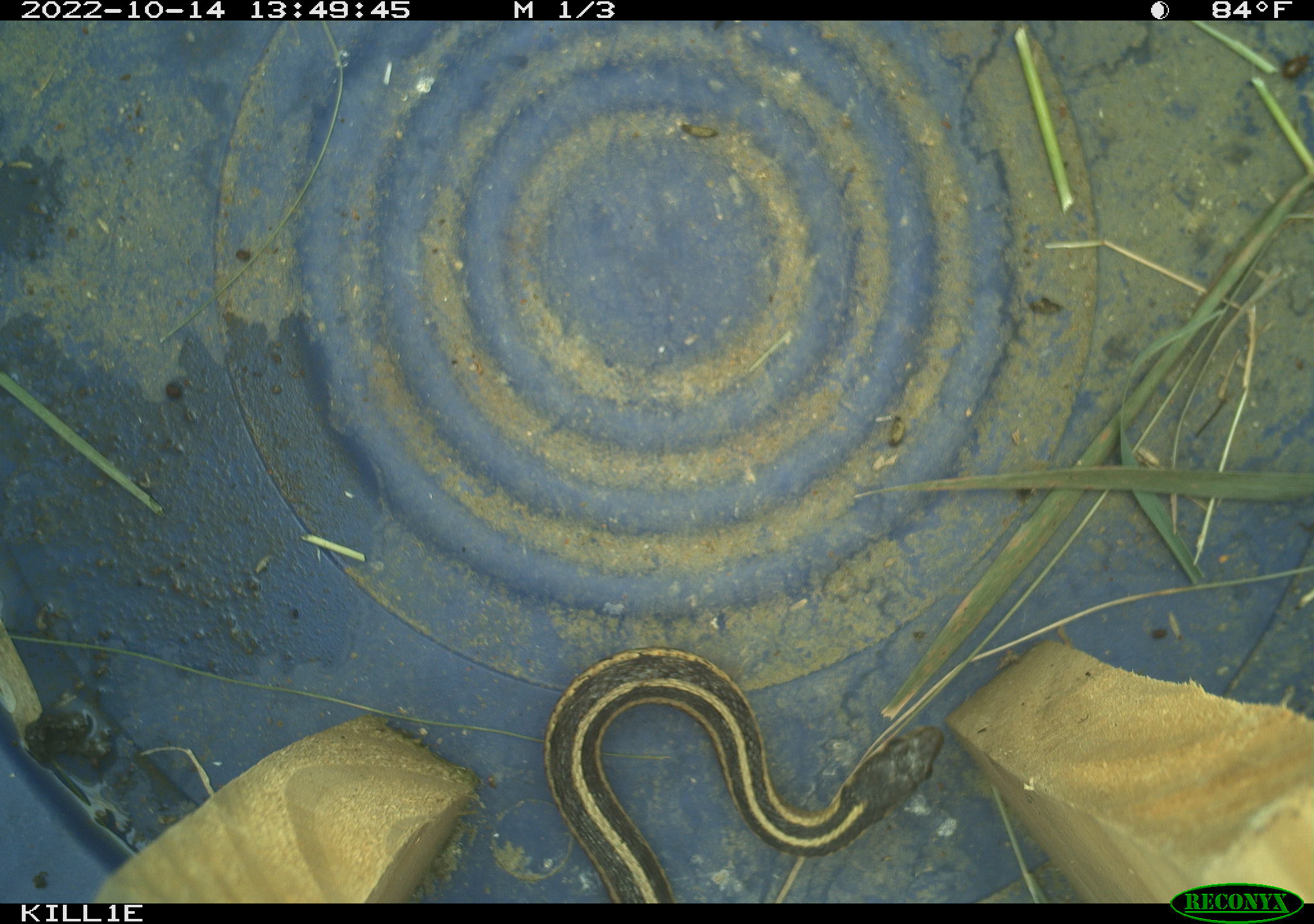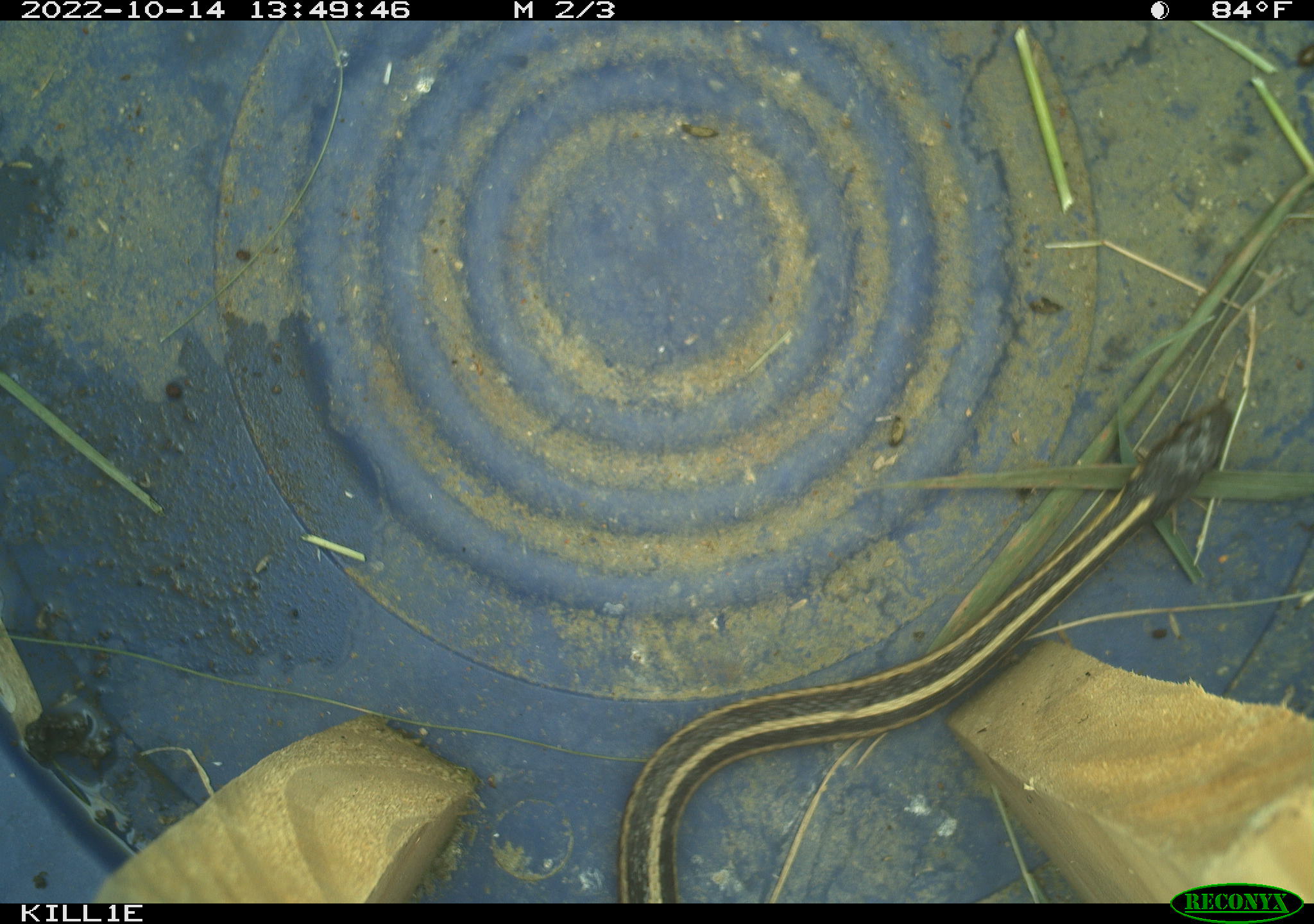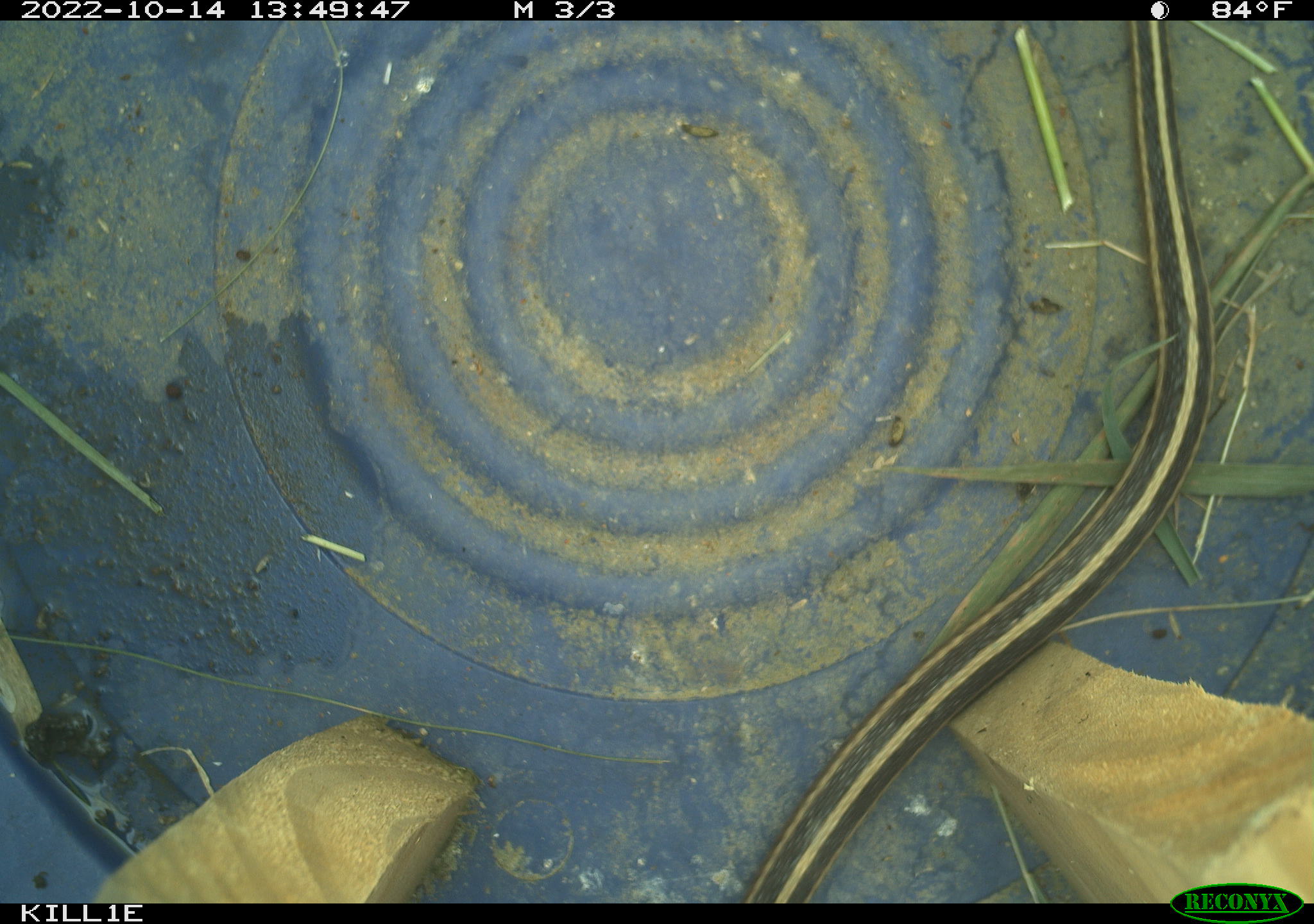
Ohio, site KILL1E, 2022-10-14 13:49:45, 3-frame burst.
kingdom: Animalia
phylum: Chordata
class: Reptilia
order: Squamata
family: Colubridae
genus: Thamnophis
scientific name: Thamnophis sirtalis sirtalis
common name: eastern gartersnake